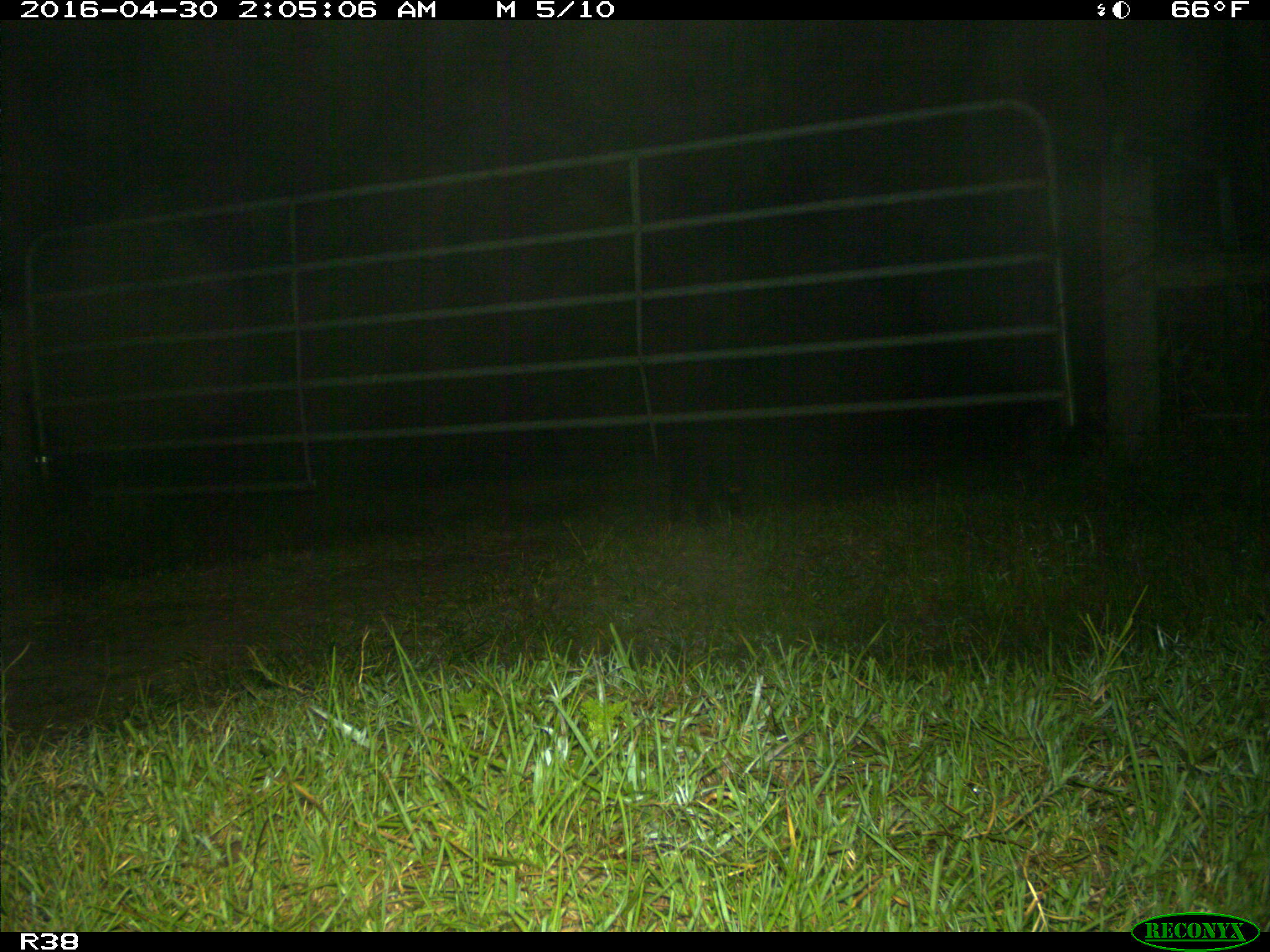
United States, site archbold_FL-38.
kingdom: Animalia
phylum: Chordata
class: Mammalia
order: Artiodactyla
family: Suidae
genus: Sus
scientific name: Sus scrofa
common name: wild boar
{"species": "Sus scrofa (wild boar)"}